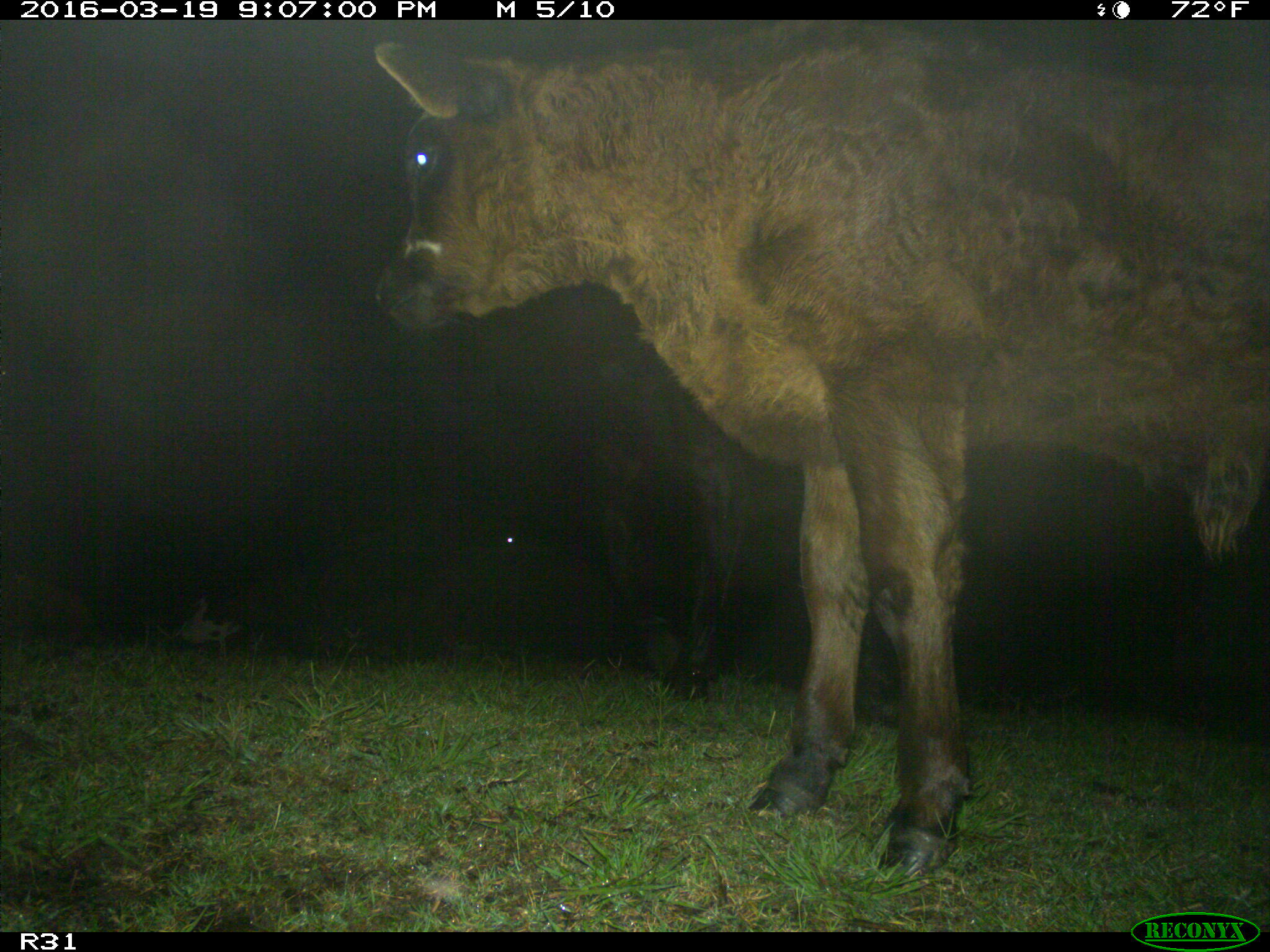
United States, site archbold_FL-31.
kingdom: Animalia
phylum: Chordata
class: Mammalia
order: Artiodactyla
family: Bovidae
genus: Bos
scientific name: Bos taurus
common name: domestic cow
Bos taurus (domestic cow).